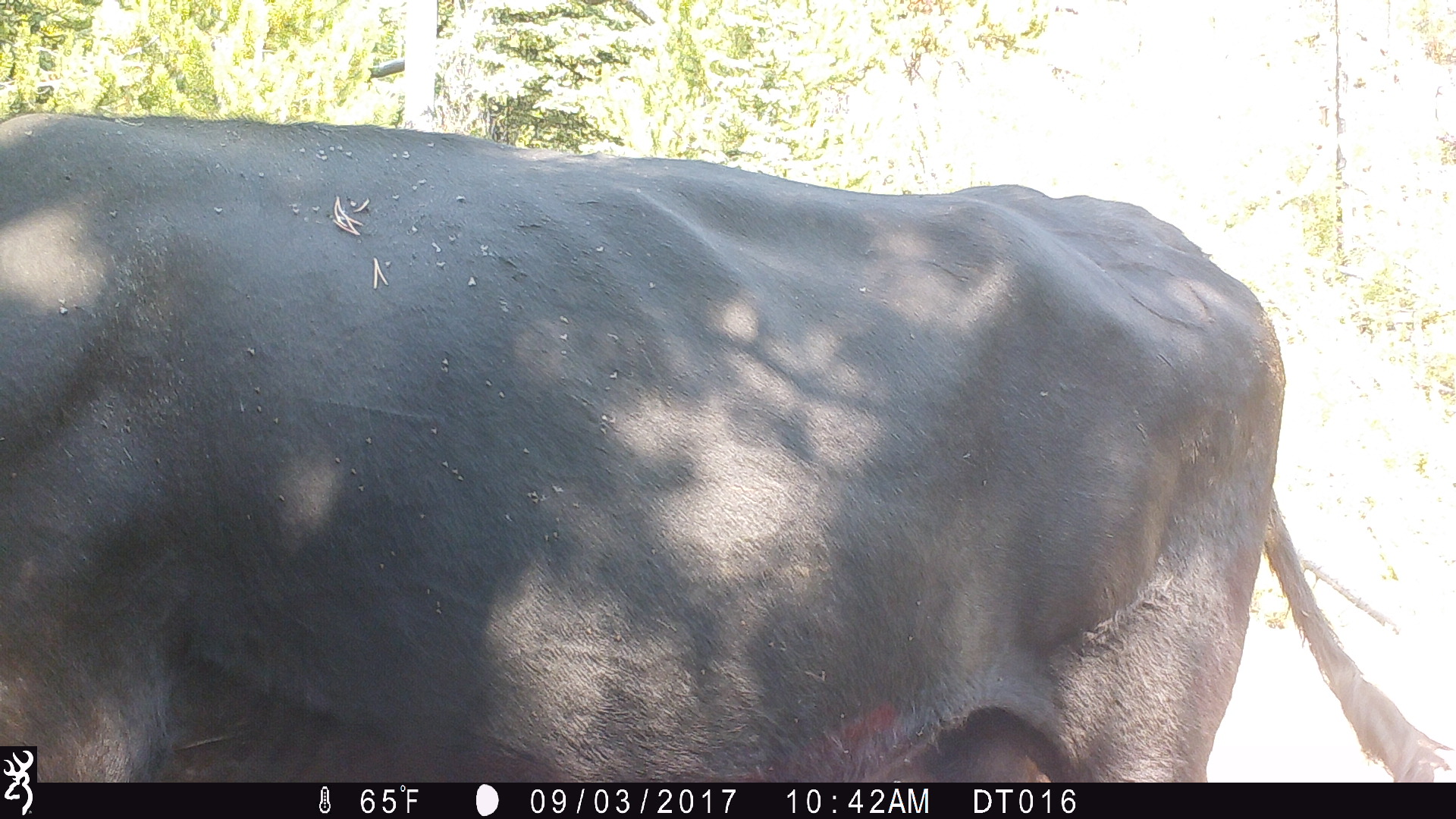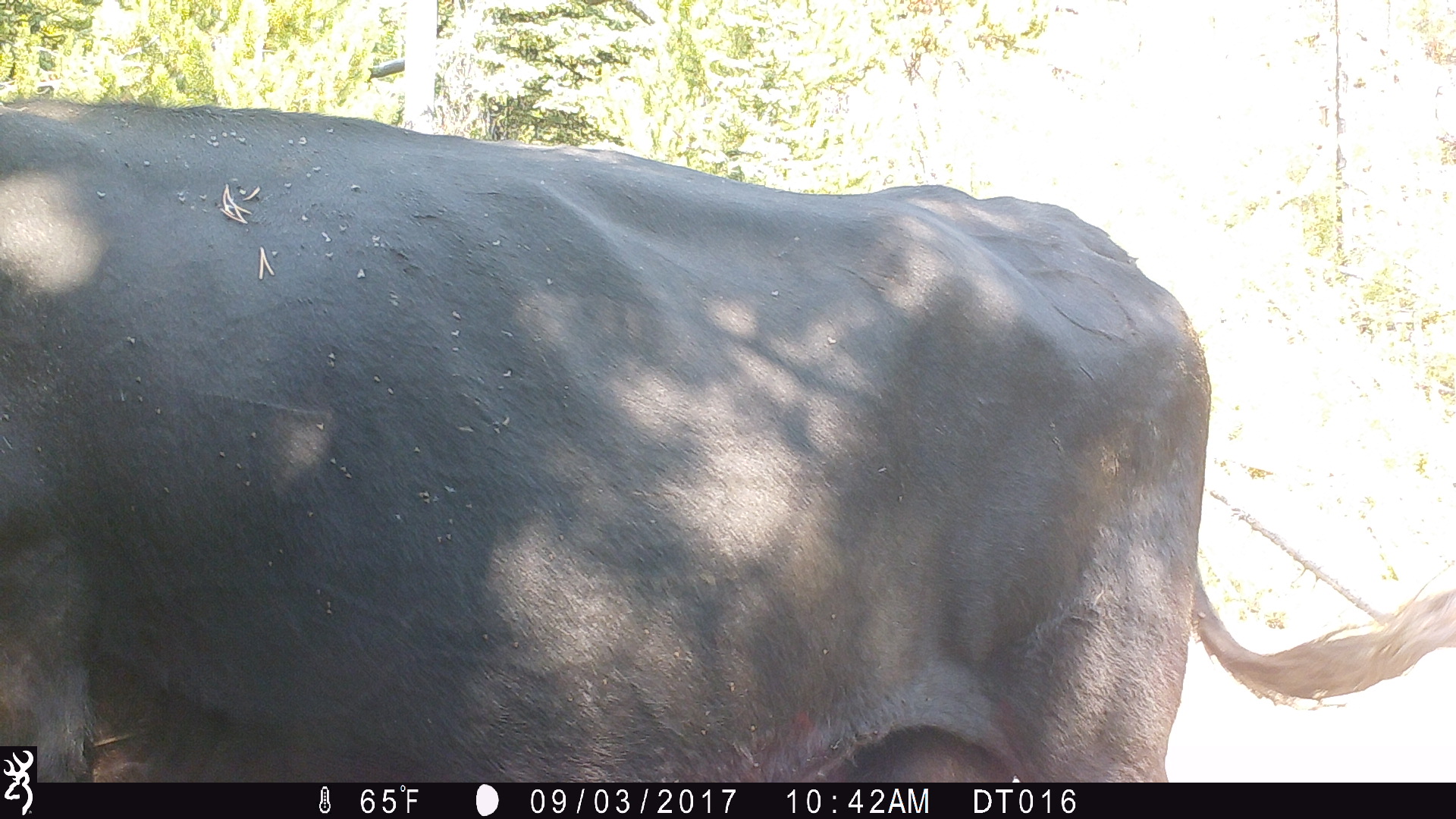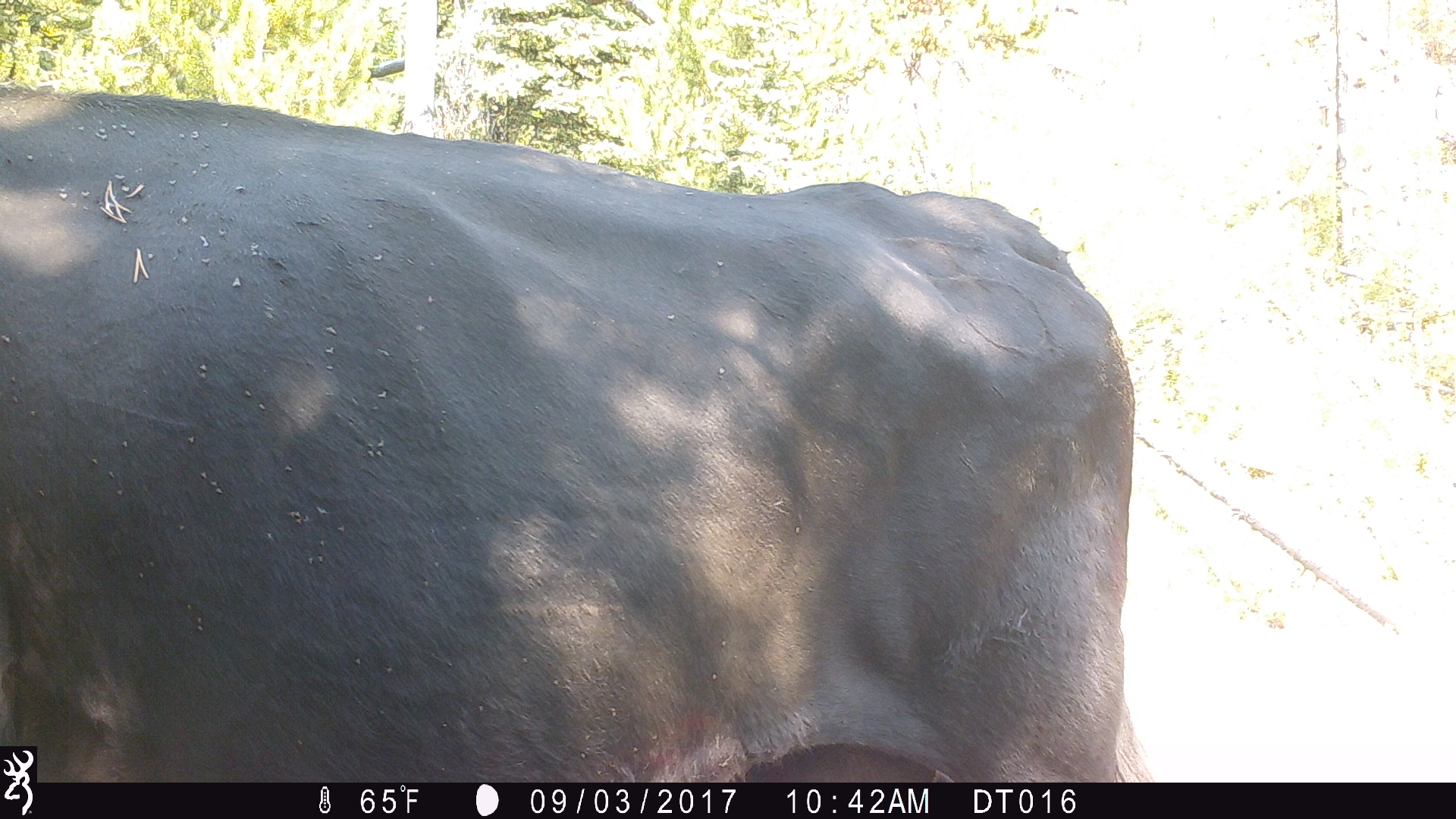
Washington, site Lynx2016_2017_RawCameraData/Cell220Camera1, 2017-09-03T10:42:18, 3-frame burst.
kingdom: Animalia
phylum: Chordata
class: Mammalia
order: Artiodactyla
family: Bovidae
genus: Bos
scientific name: Bos taurus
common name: domestic cattle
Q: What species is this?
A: Domestic cattle (Bos taurus).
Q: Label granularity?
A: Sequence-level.